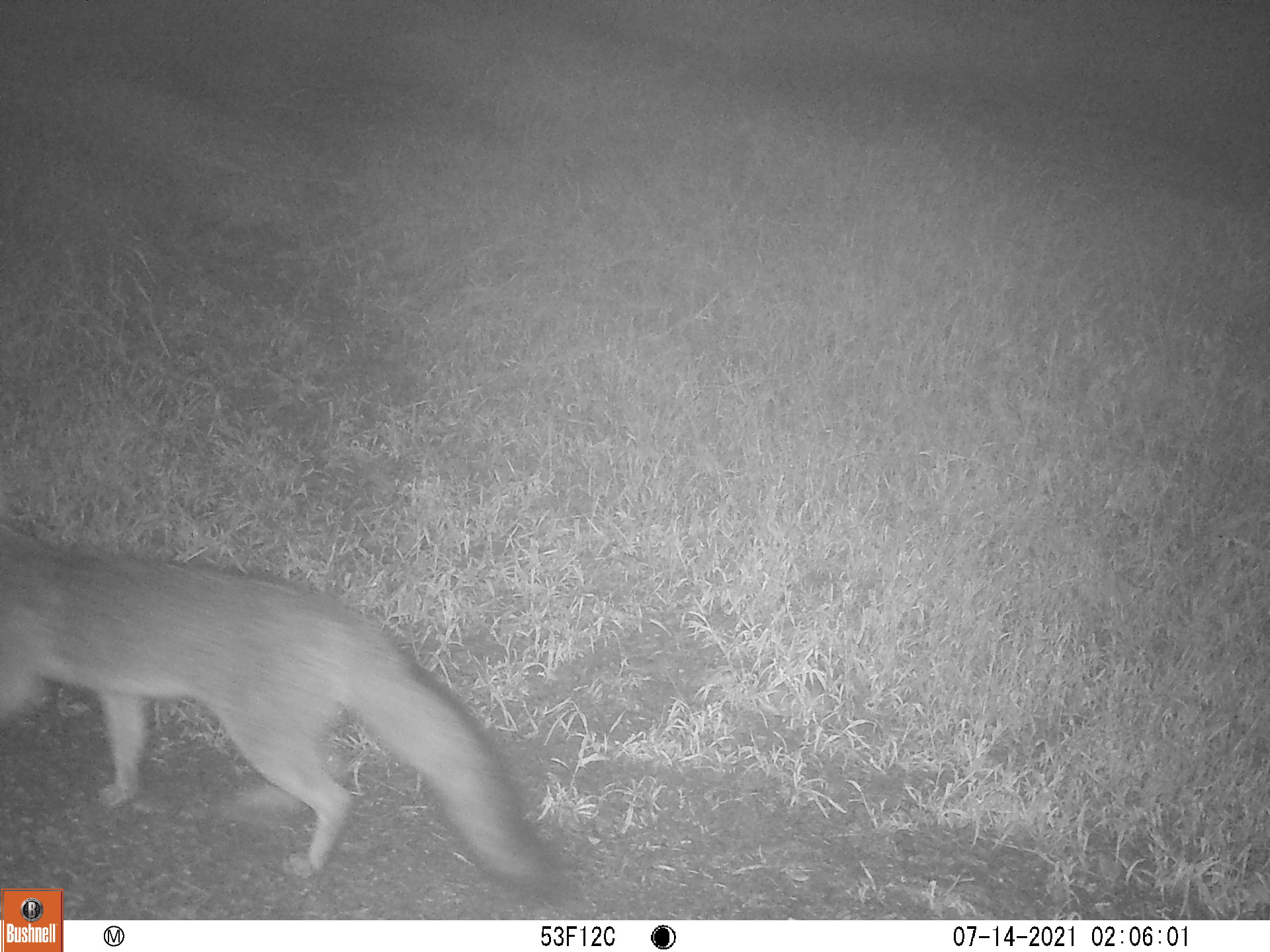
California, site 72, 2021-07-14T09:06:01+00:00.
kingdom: Animalia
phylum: Chordata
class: Mammalia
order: Carnivora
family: Canidae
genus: Urocyon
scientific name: Urocyon cinereoargenteus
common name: gray fox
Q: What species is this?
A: Gray fox (Urocyon cinereoargenteus).